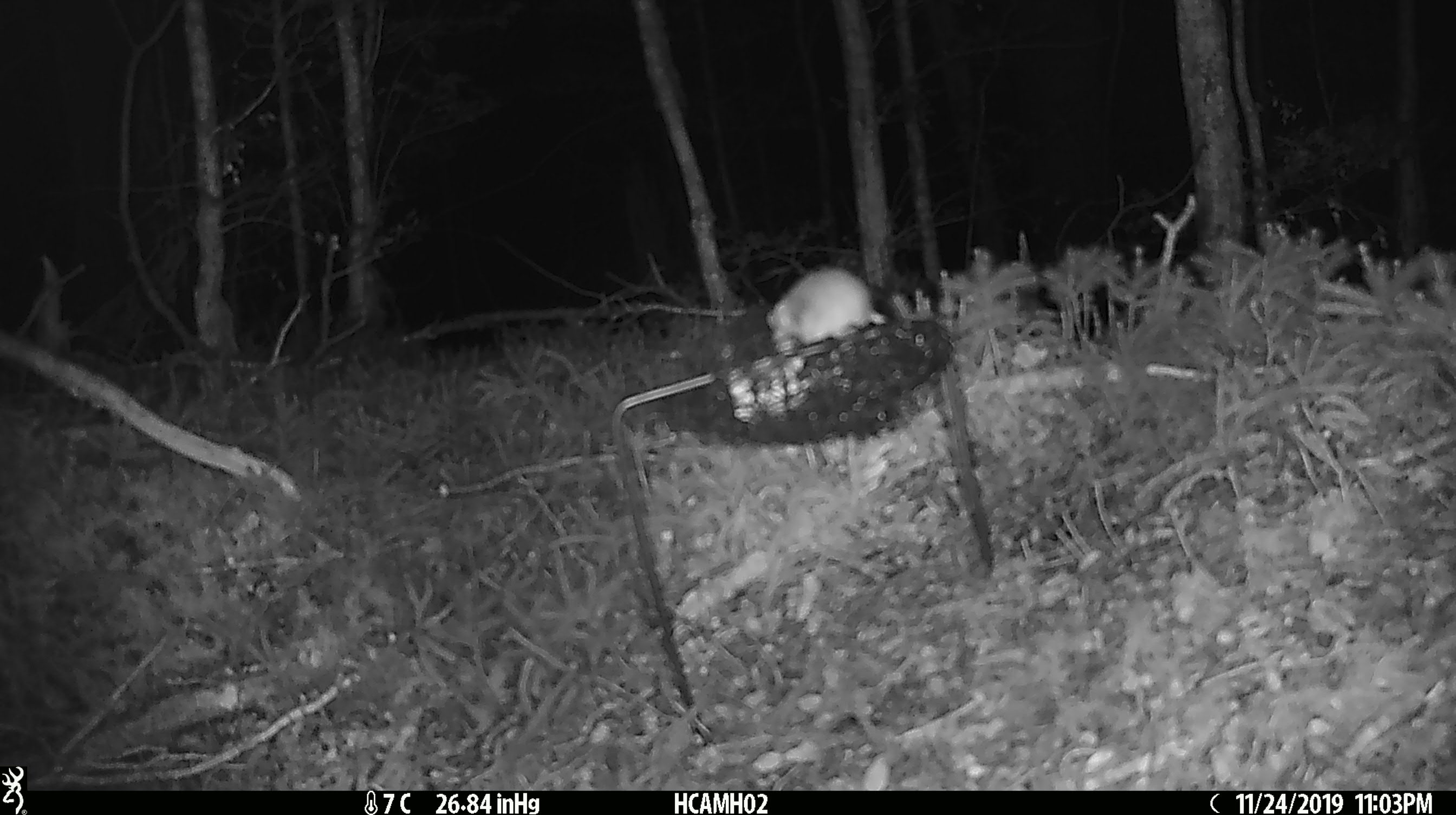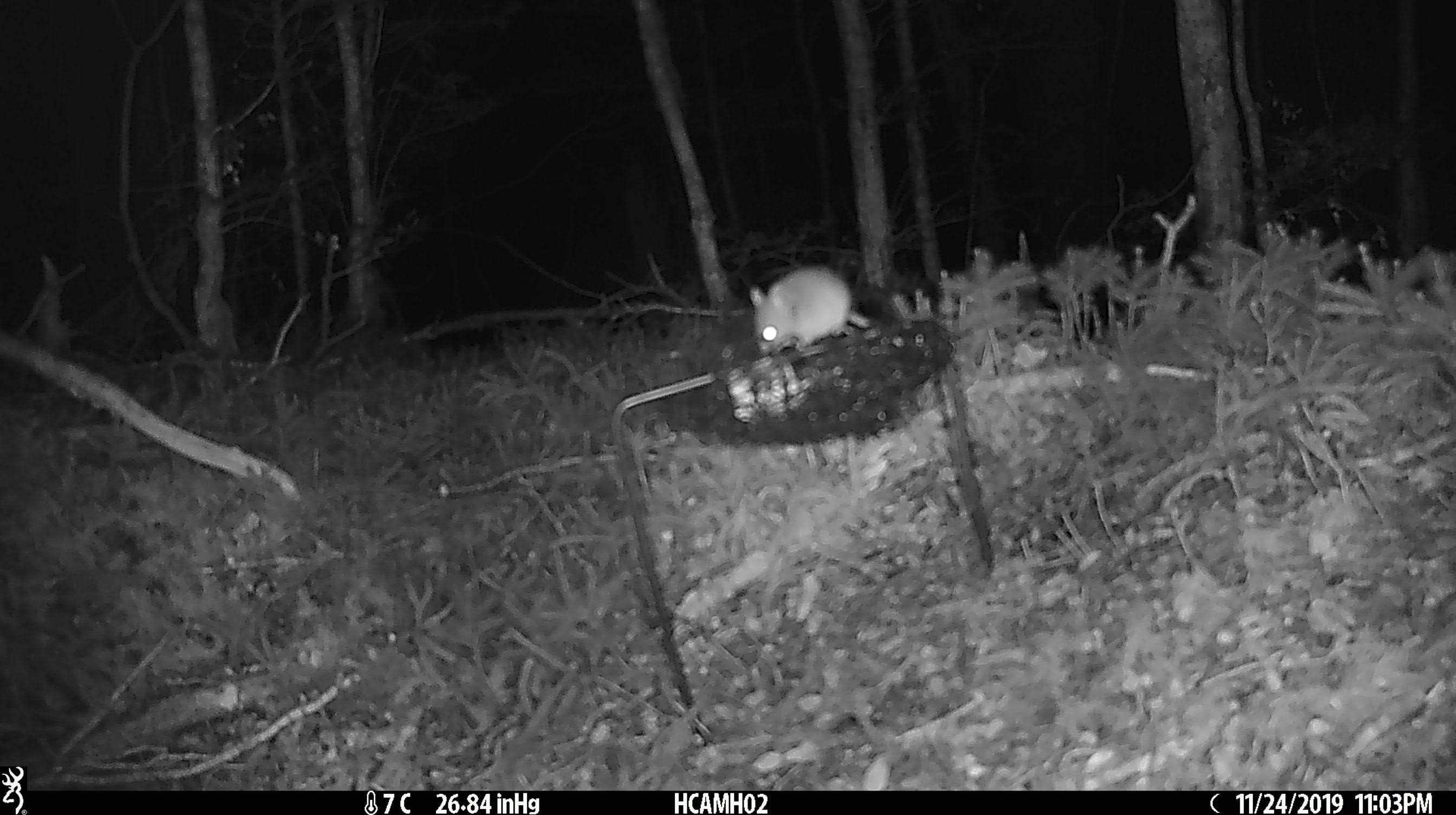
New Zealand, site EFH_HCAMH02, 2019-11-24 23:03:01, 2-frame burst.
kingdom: Animalia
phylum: Chordata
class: Mammalia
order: Rodentia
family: Muridae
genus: Mus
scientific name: Mus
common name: mouse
Mouse (Mus).